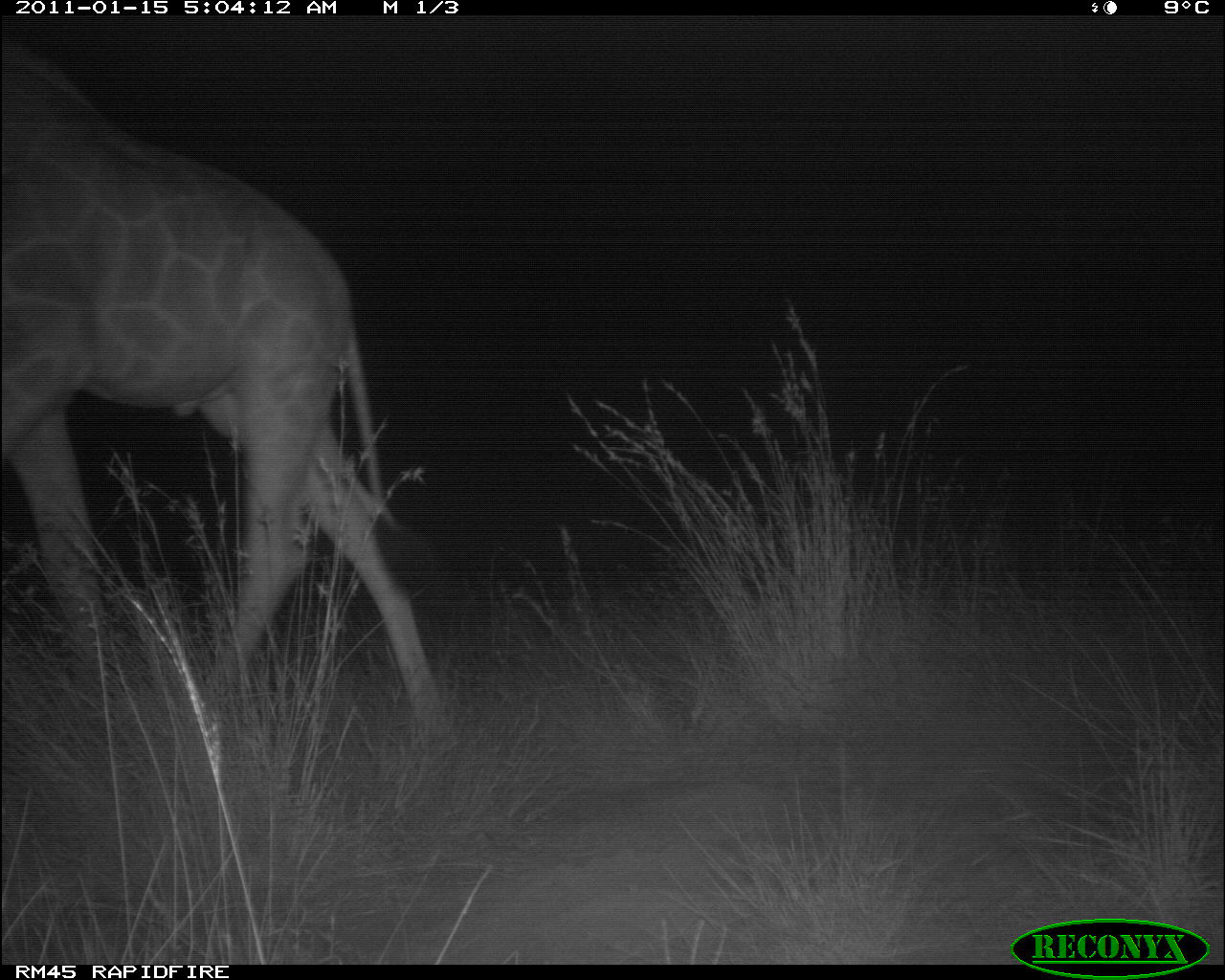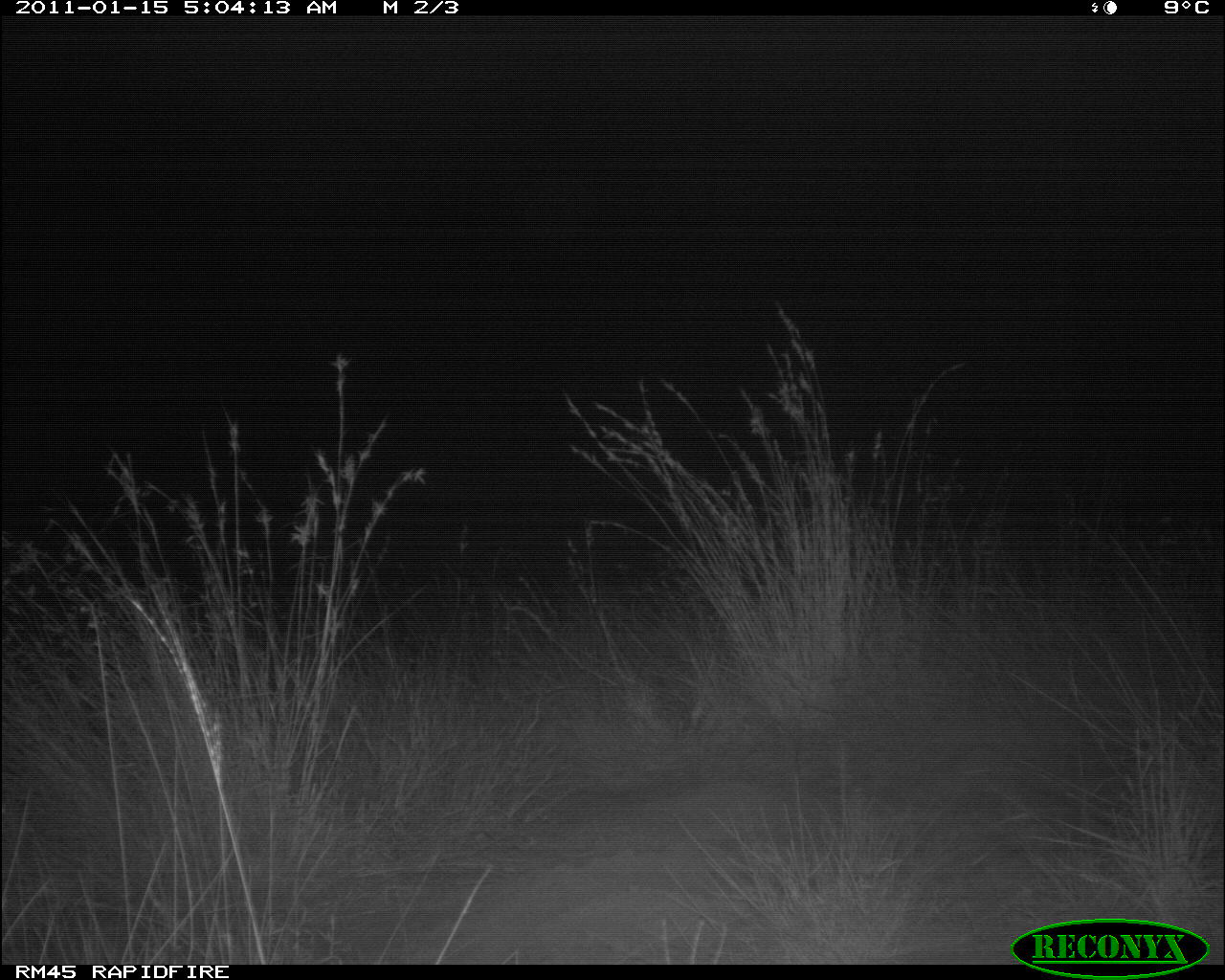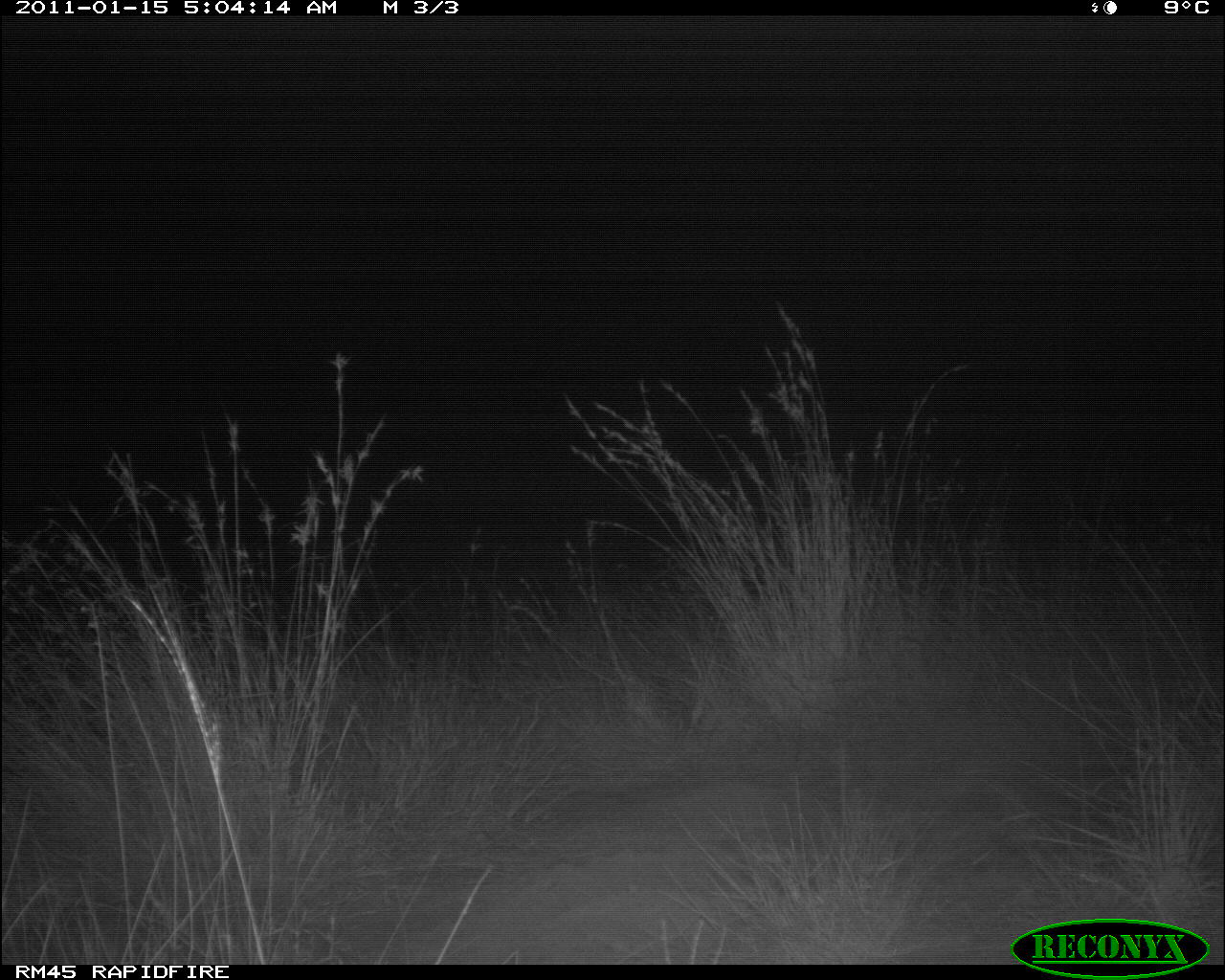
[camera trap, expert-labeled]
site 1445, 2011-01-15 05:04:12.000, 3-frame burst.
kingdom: Animalia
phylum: Chordata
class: Mammalia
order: Artiodactyla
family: Bovidae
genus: Madoqua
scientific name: Madoqua guentheri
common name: günther's dik-dik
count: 1